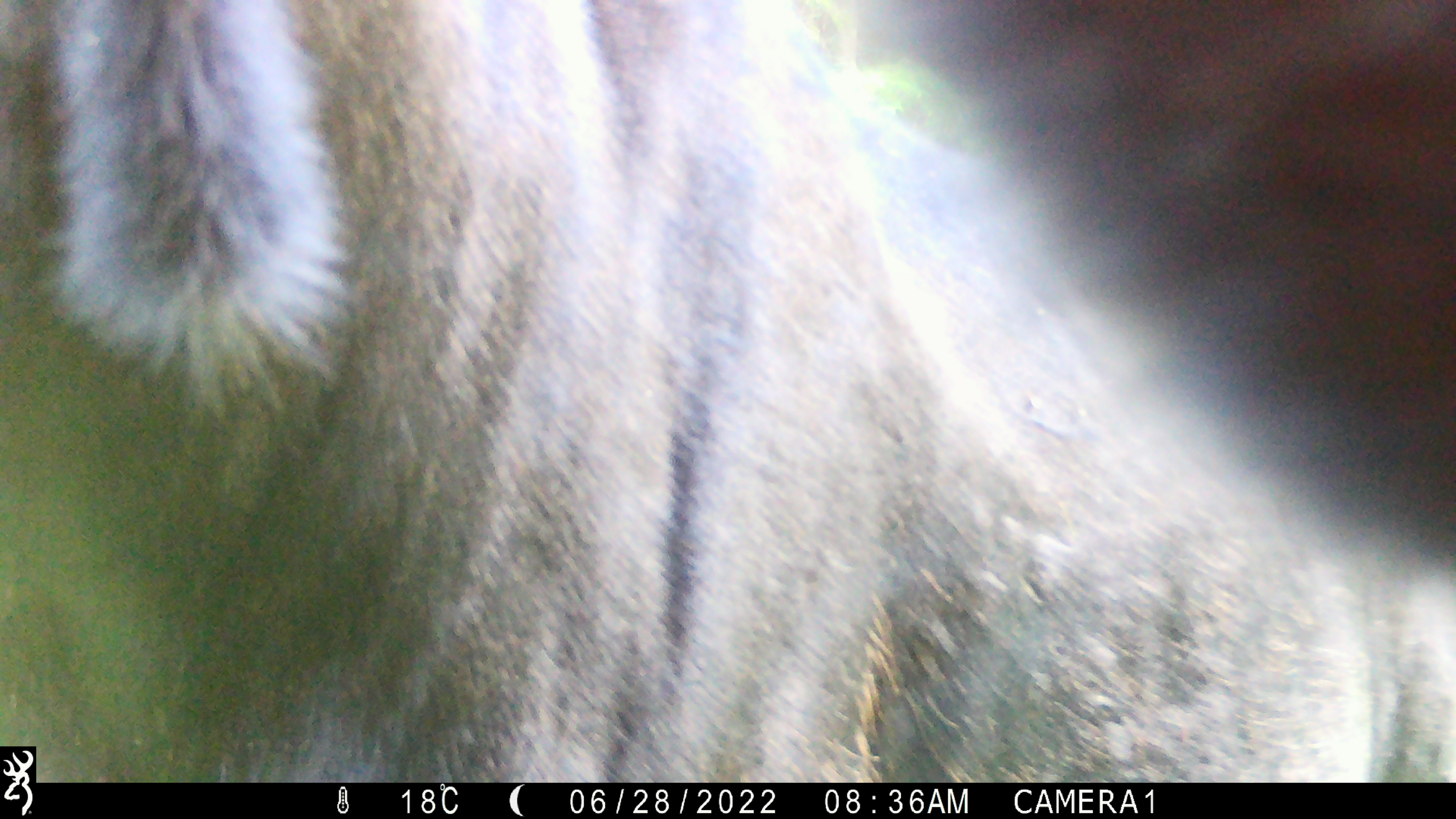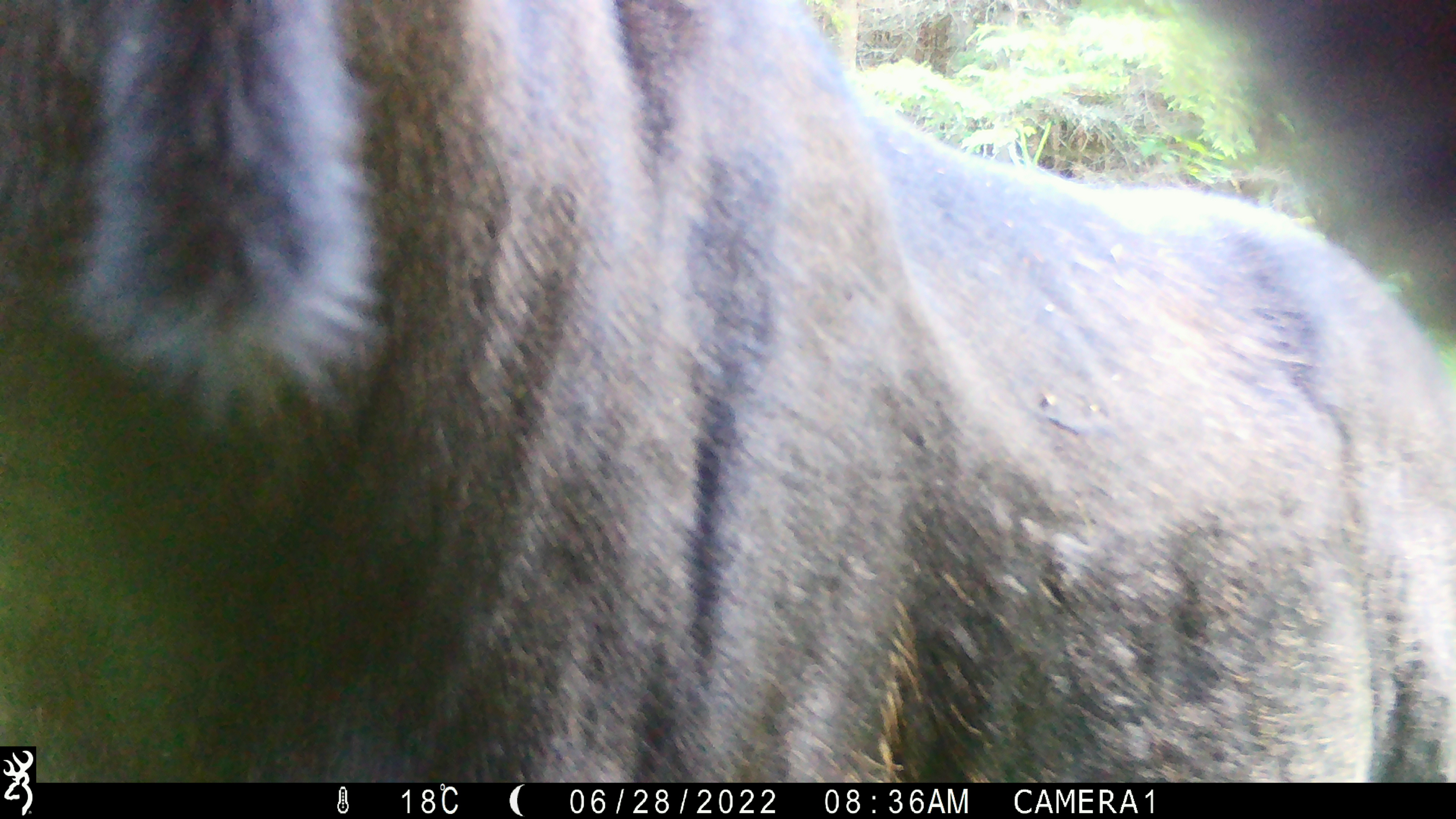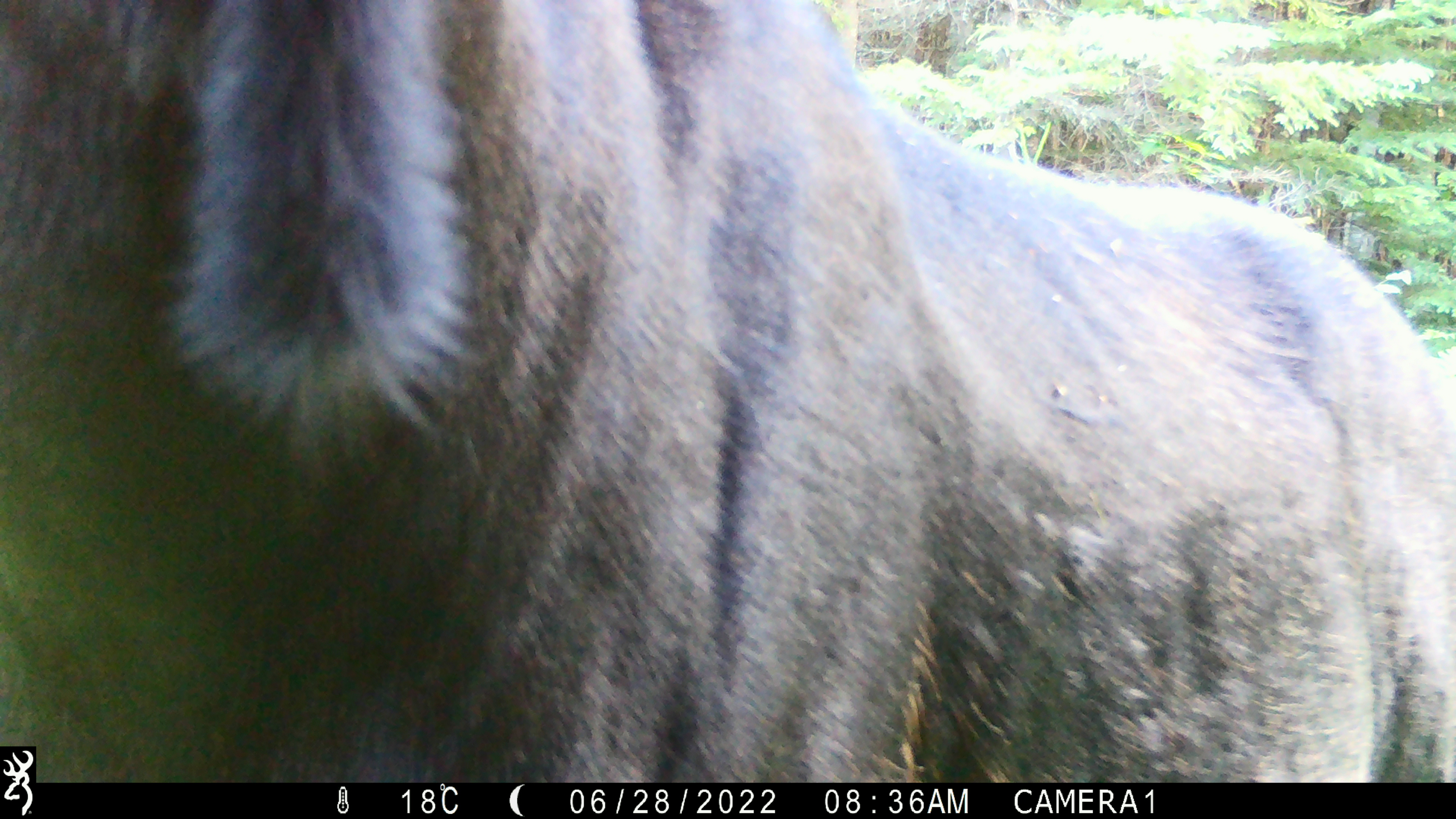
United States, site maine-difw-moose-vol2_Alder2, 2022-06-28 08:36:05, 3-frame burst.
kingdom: Animalia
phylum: Chordata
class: Mammalia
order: Artiodactyla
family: Cervidae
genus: Alces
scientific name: Alces alces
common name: moose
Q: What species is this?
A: Moose (Alces alces).